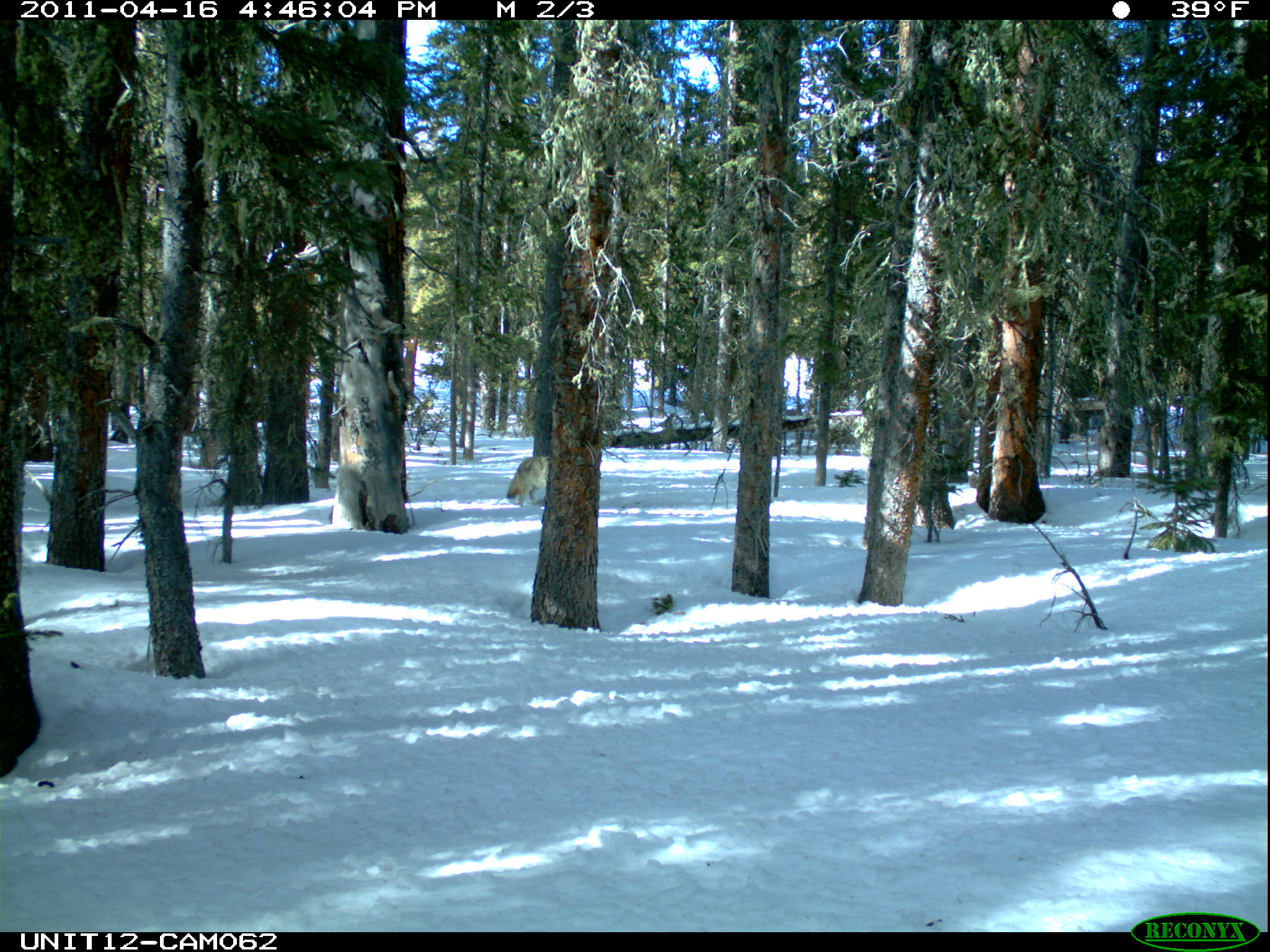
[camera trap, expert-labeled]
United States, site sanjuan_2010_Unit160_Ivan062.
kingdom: Animalia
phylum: Chordata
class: Mammalia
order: Carnivora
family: Canidae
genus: Canis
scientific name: Canis latrans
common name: coyote